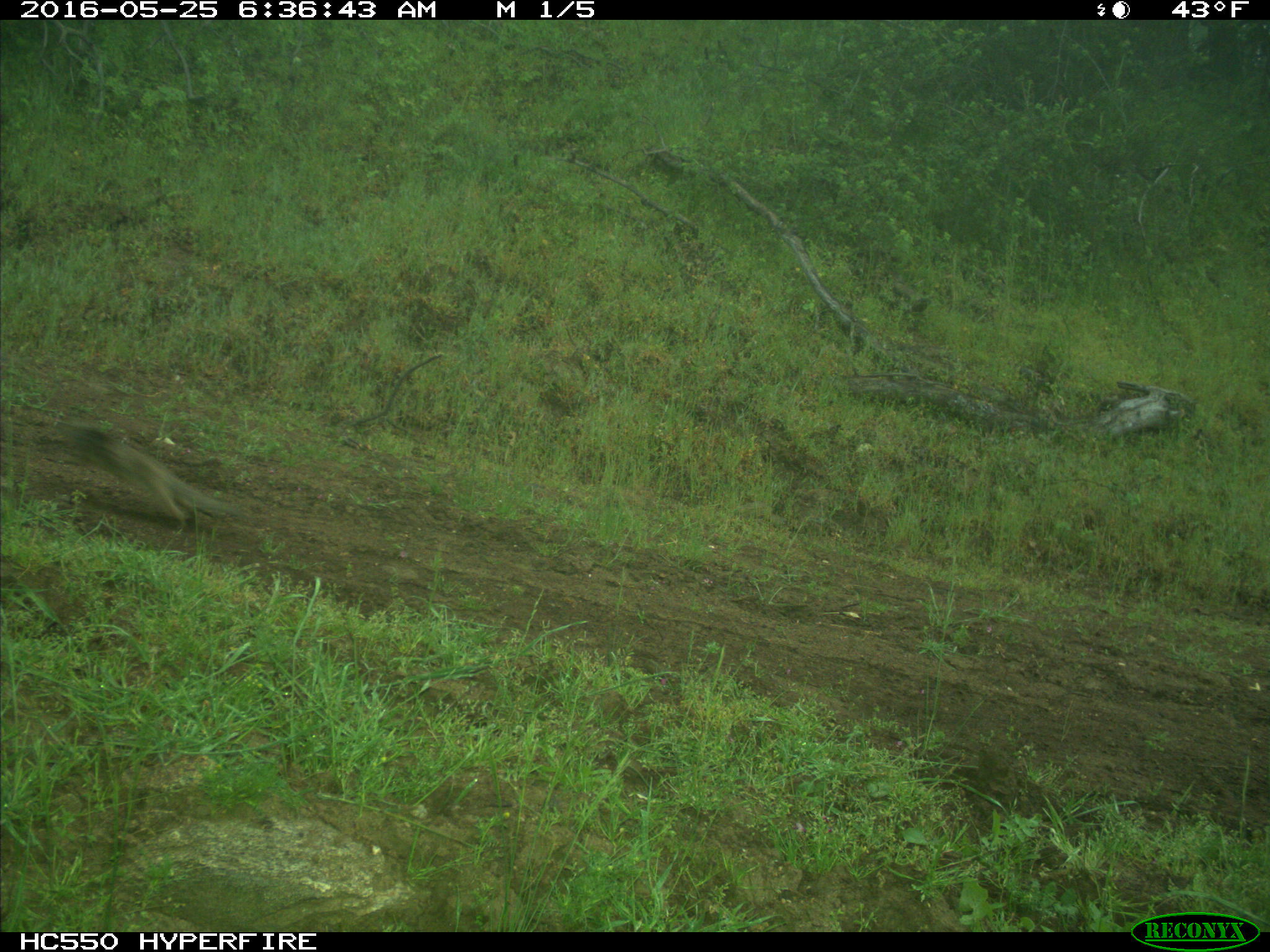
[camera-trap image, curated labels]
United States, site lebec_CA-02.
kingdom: Animalia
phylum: Chordata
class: Mammalia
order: Rodentia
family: Sciuridae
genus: Otospermophilus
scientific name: Otospermophilus beecheyi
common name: california ground squirrel